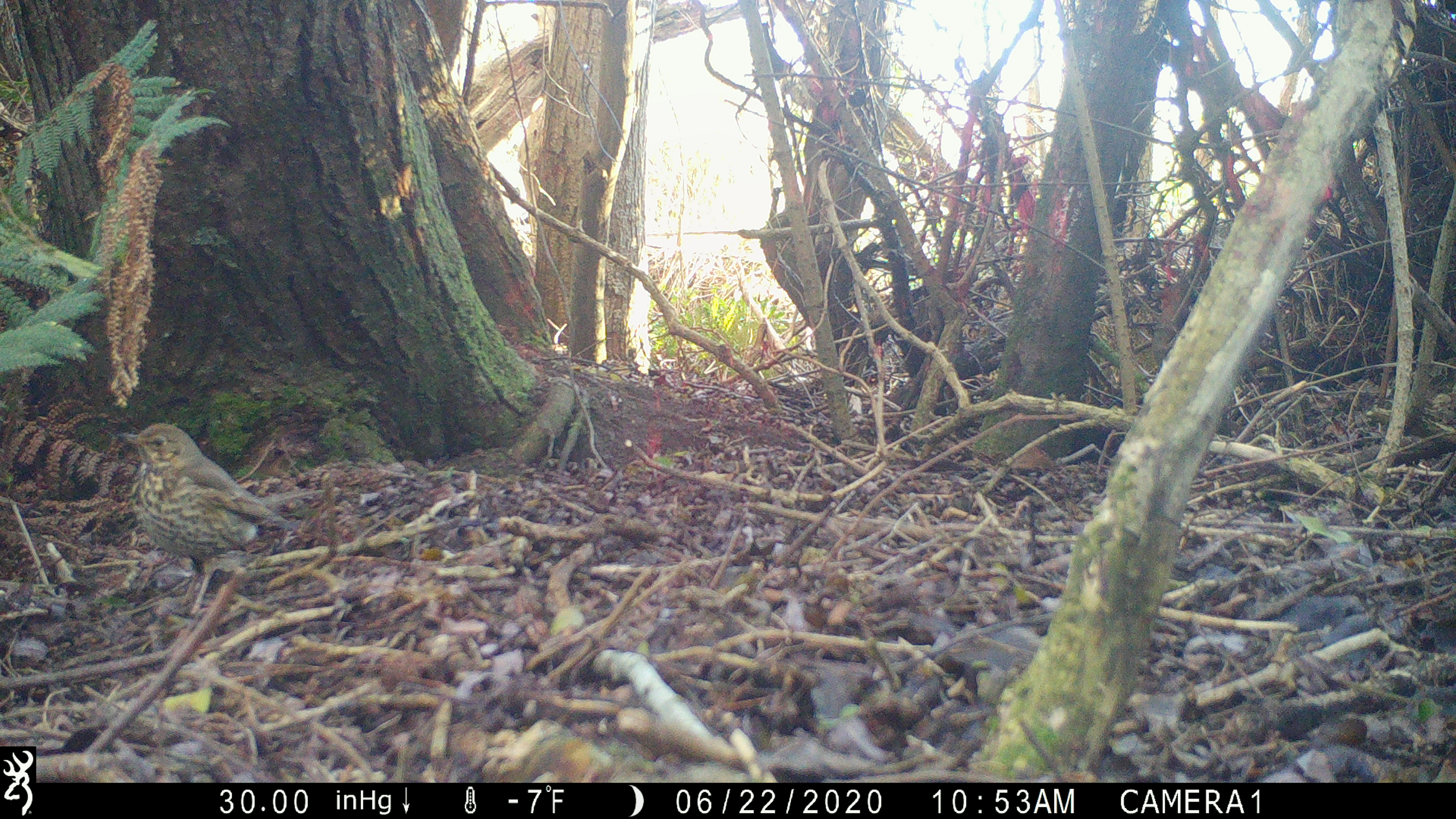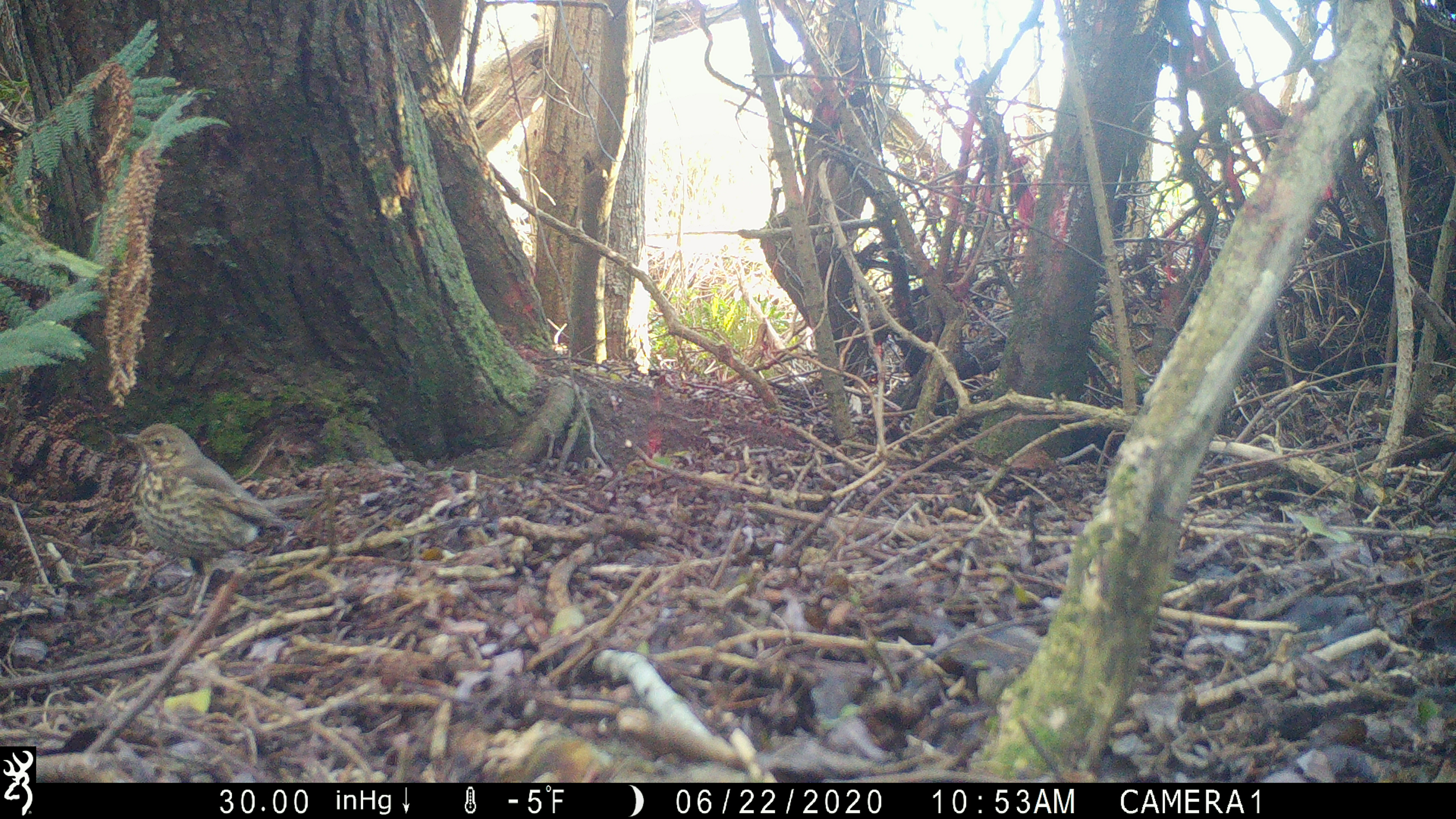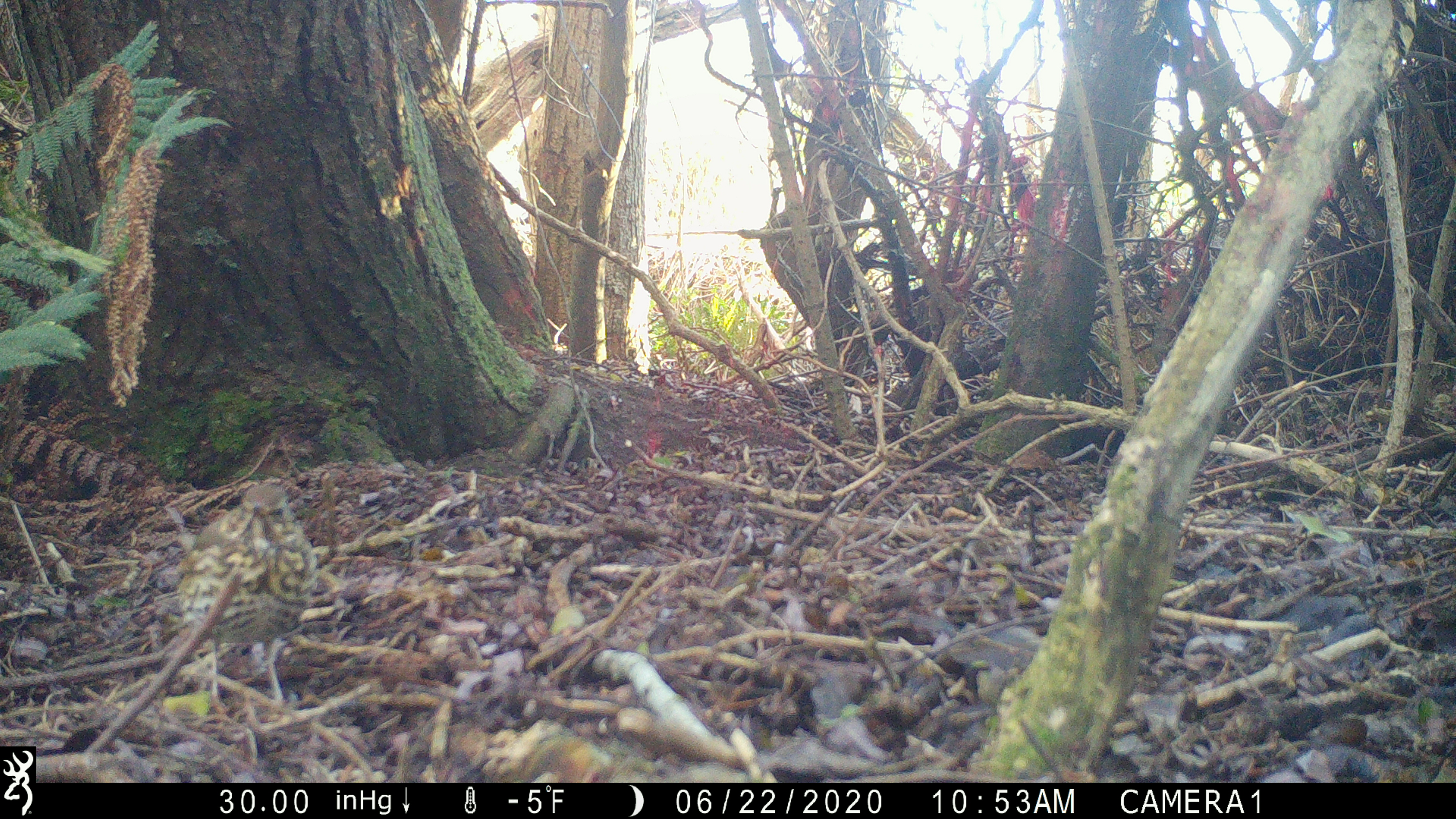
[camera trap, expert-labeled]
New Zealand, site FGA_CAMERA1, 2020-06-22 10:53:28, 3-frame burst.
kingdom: Animalia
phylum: Chordata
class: Aves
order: Passeriformes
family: Turdidae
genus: Turdus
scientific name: Turdus philomelos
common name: song thrush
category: thrush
Thrush (song thrush) (Turdus philomelos).